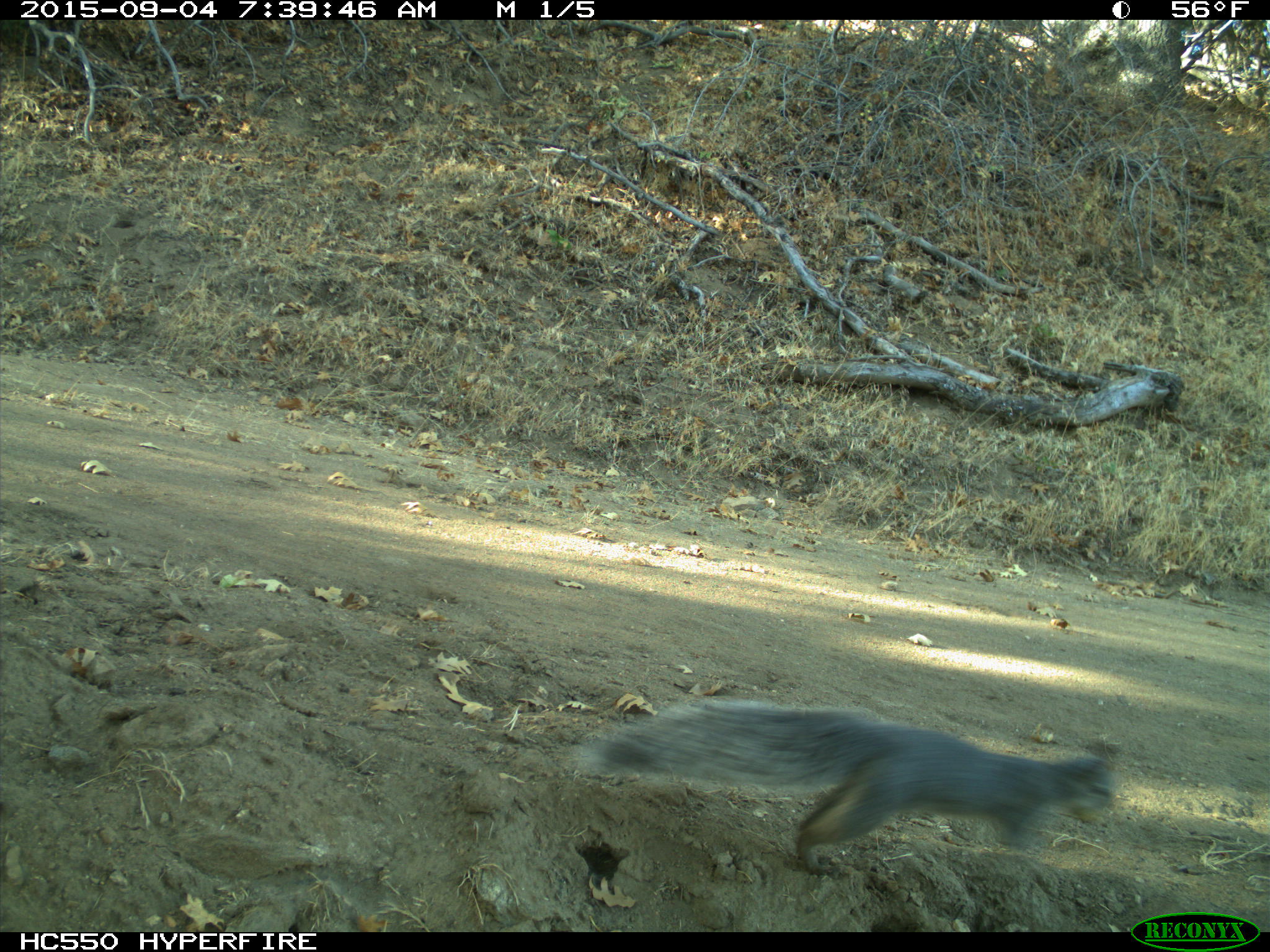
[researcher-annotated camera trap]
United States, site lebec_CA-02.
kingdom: Animalia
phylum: Chordata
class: Mammalia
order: Rodentia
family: Sciuridae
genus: Sciurus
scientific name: Sciurus carolinensis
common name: eastern gray squirrel